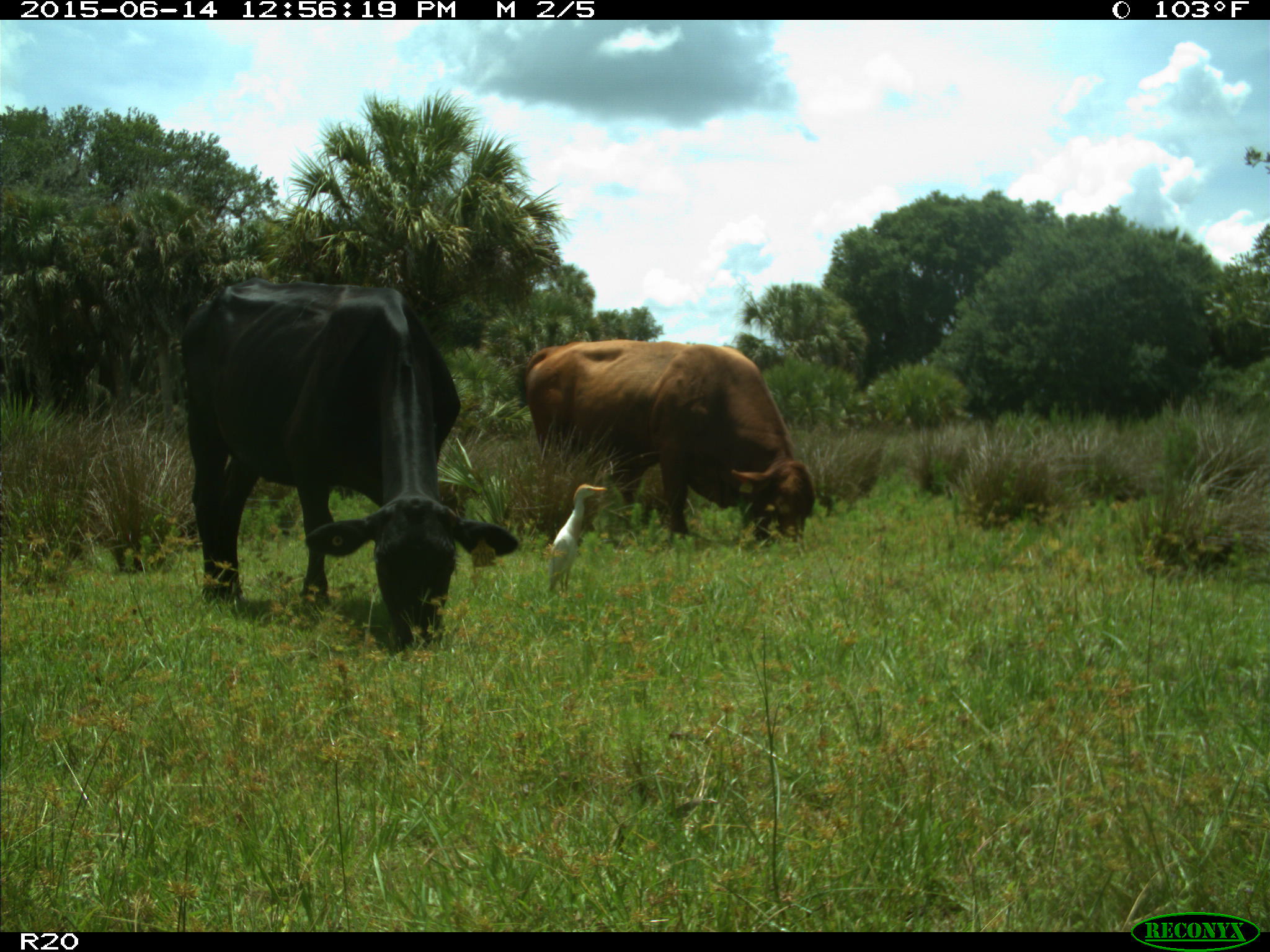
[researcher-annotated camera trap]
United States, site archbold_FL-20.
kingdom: Animalia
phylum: Chordata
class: Mammalia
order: Artiodactyla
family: Bovidae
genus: Bos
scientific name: Bos taurus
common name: domestic cow